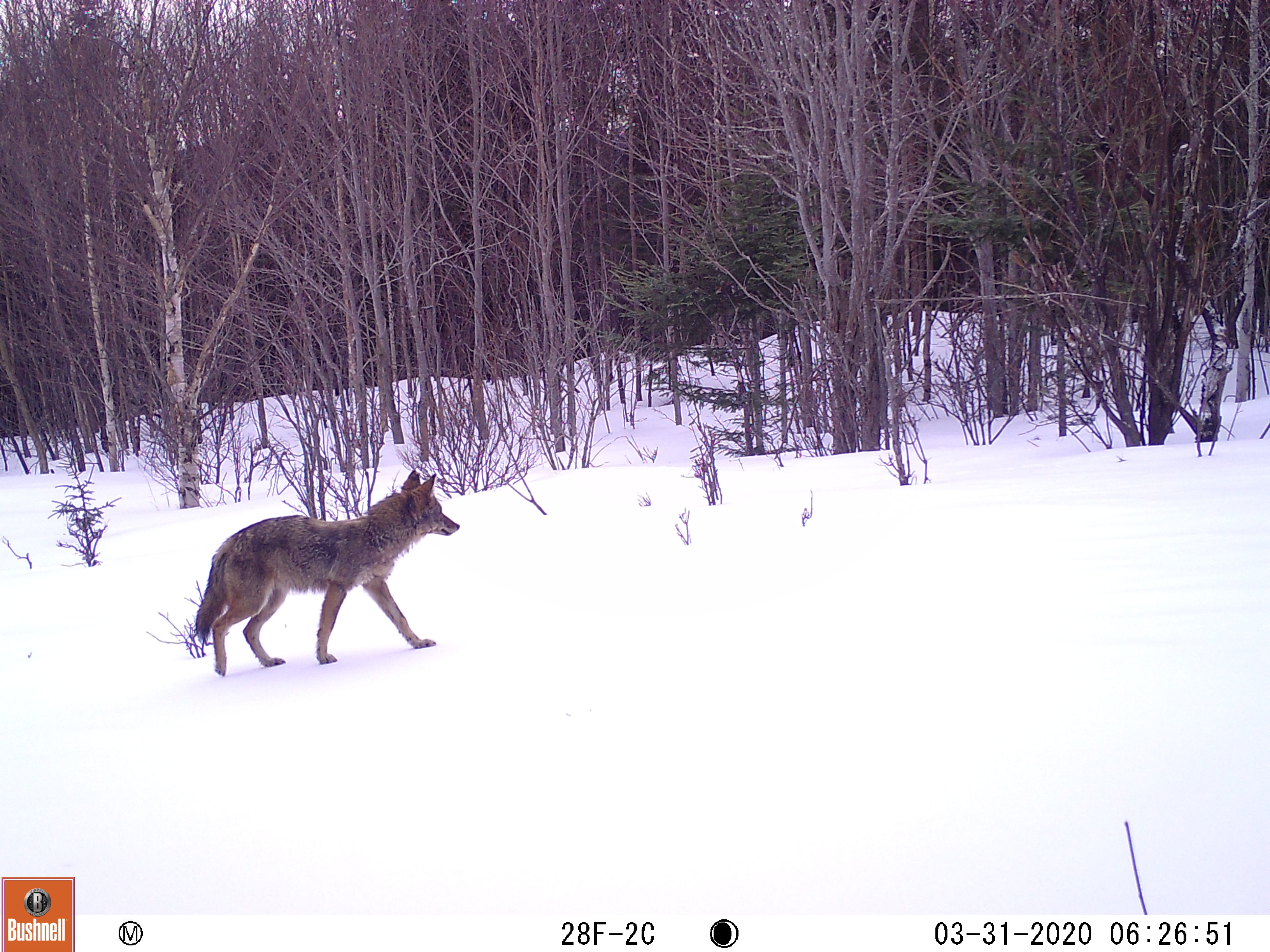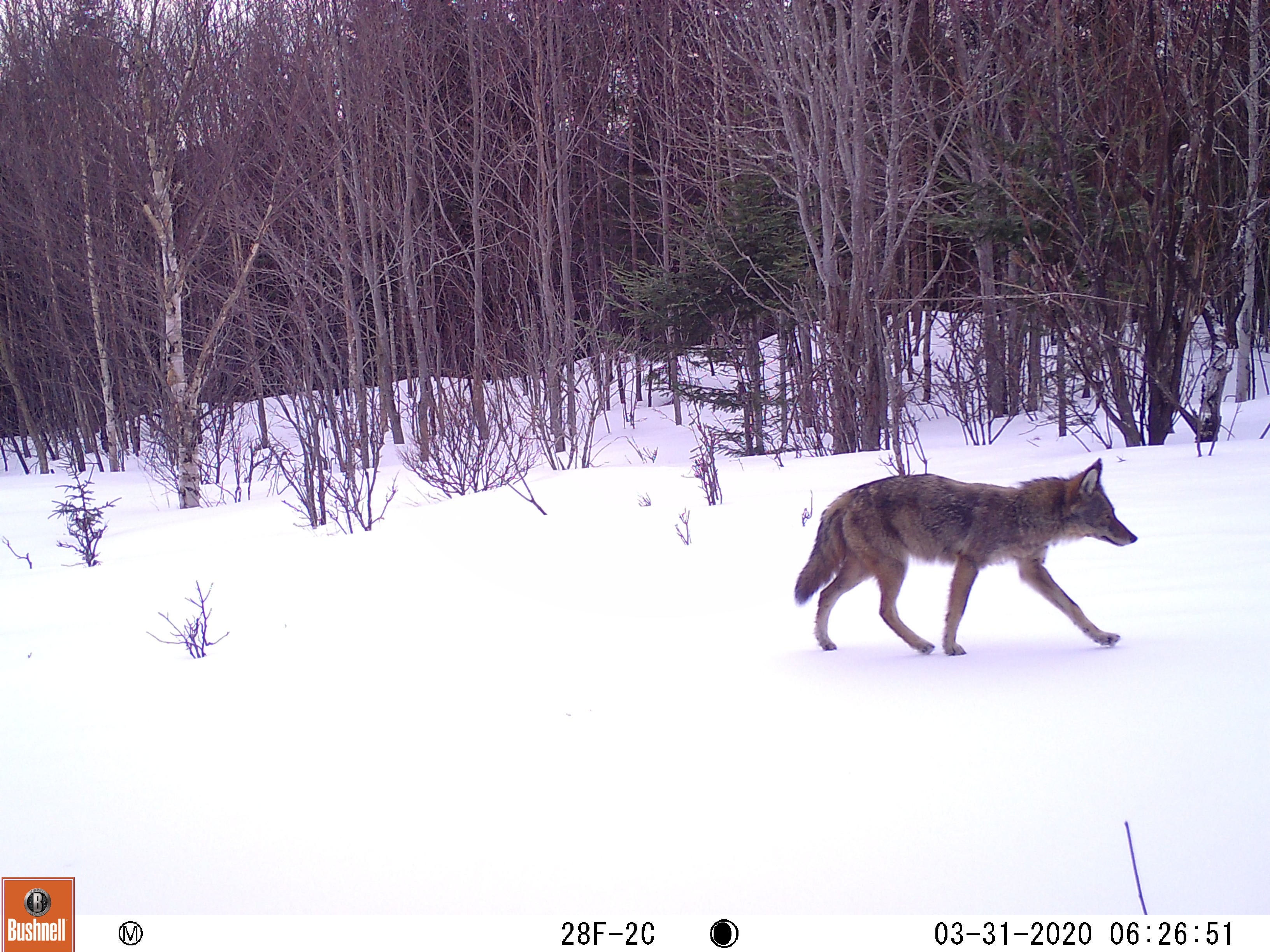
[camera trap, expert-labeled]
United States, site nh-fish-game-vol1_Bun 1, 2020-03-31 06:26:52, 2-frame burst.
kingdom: Animalia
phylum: Chordata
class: Mammalia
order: Carnivora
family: Canidae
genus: Canis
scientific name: Canis latrans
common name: coyote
Coyote (Canis latrans).